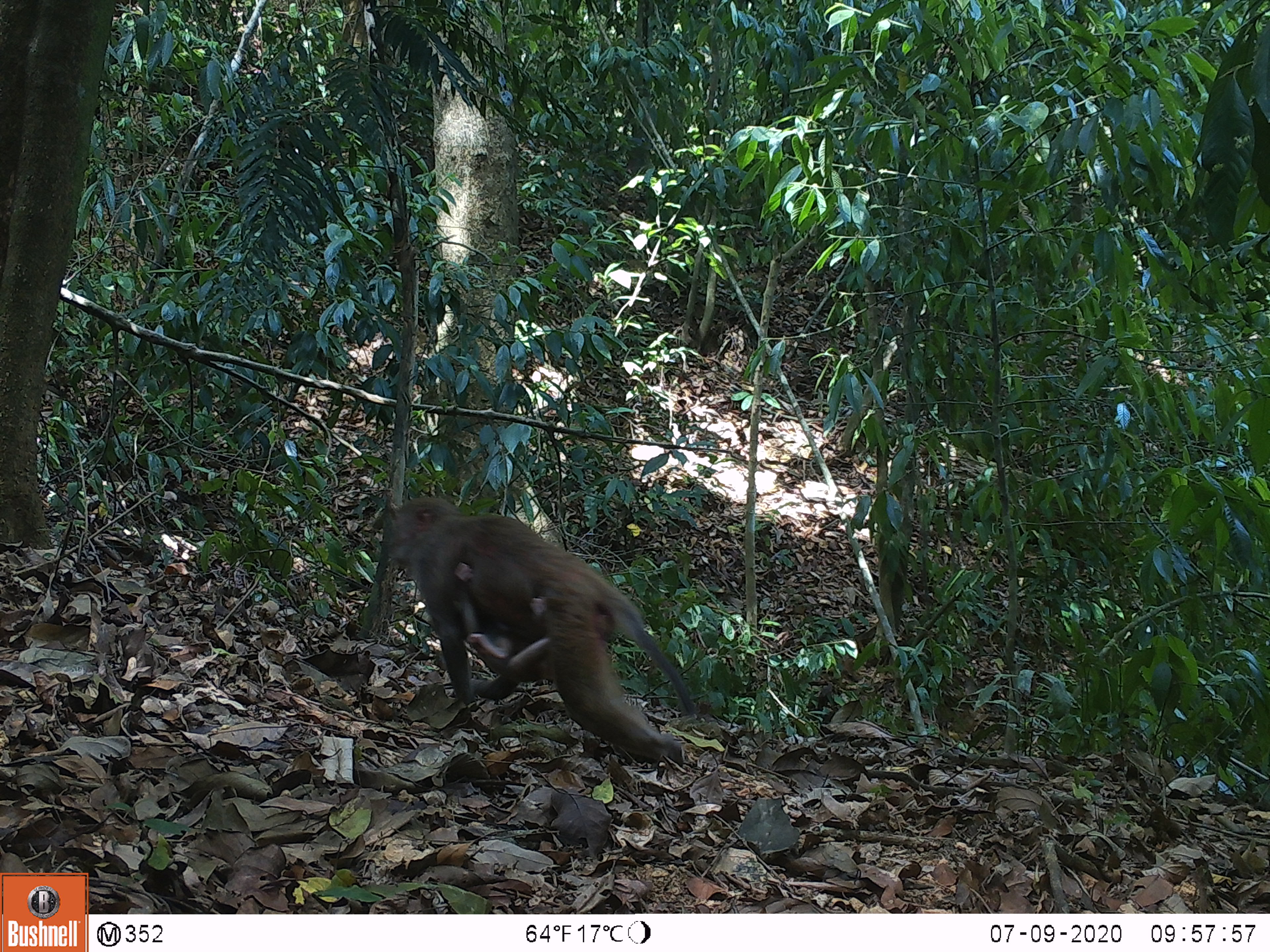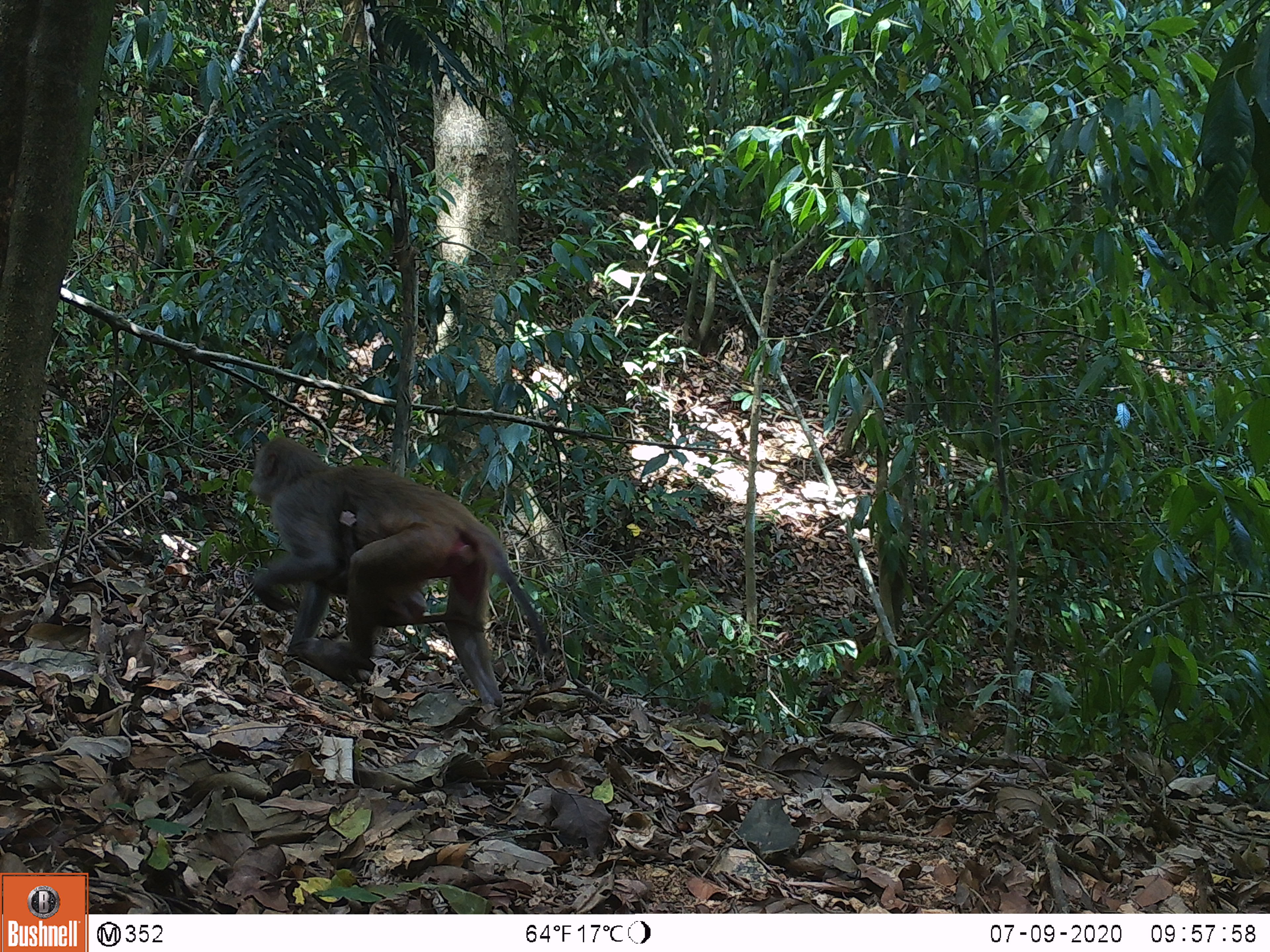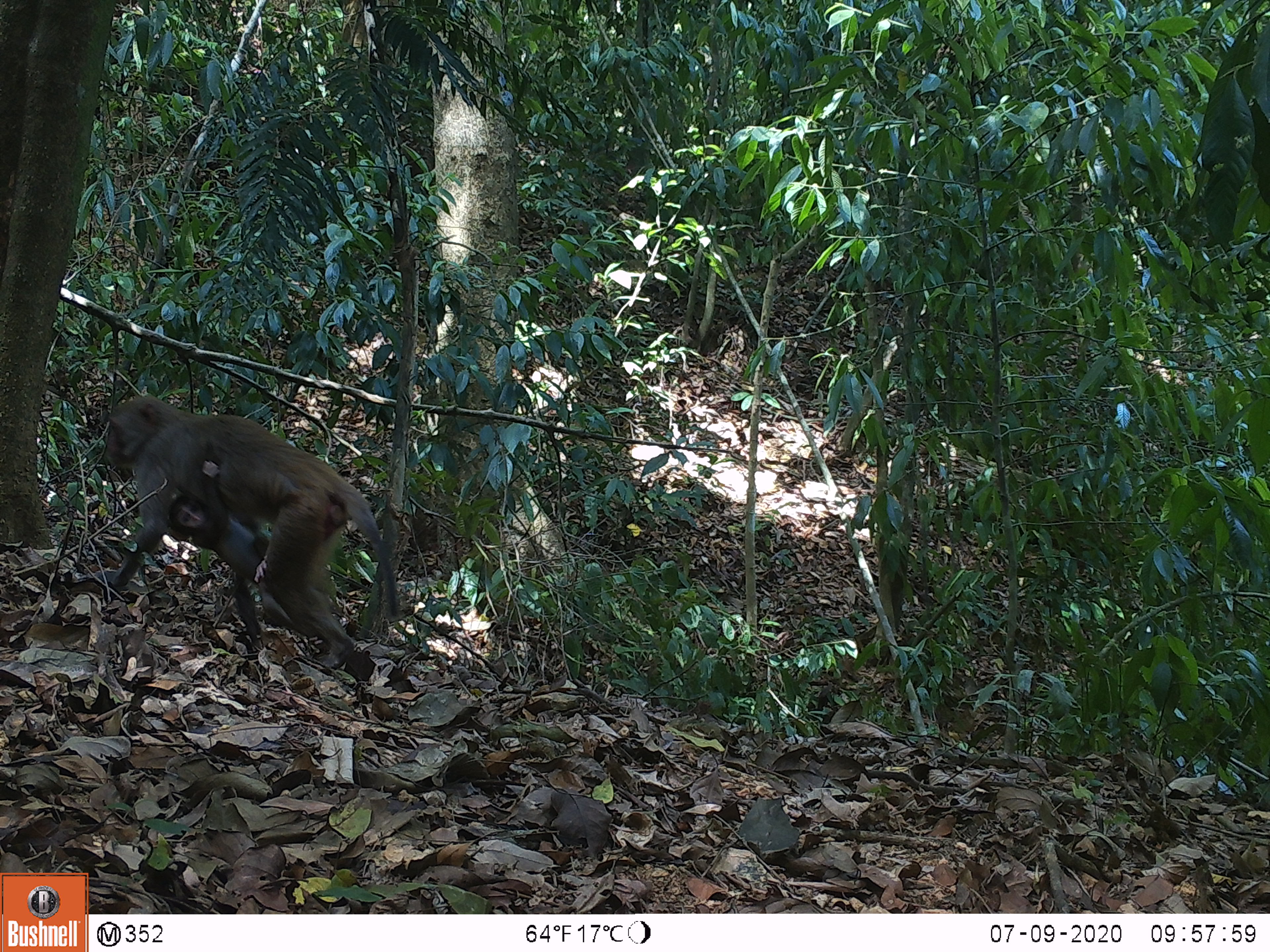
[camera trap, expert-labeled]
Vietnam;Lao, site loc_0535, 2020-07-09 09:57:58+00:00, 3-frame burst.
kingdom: Animalia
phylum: Chordata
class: Mammalia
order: Primates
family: Cercopithecidae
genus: Macaca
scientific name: Macaca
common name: macaques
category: assam or rhesus macaque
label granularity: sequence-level